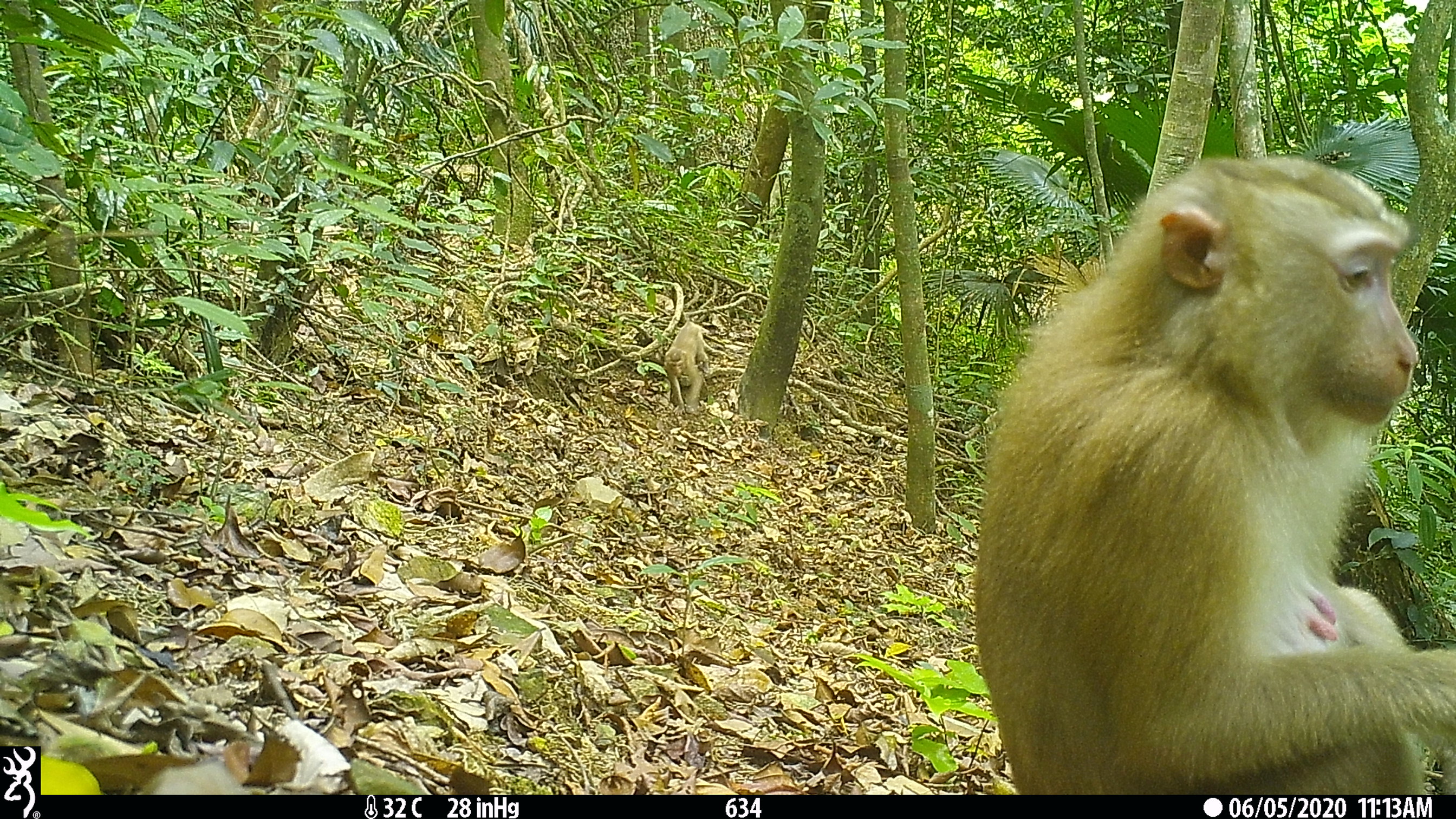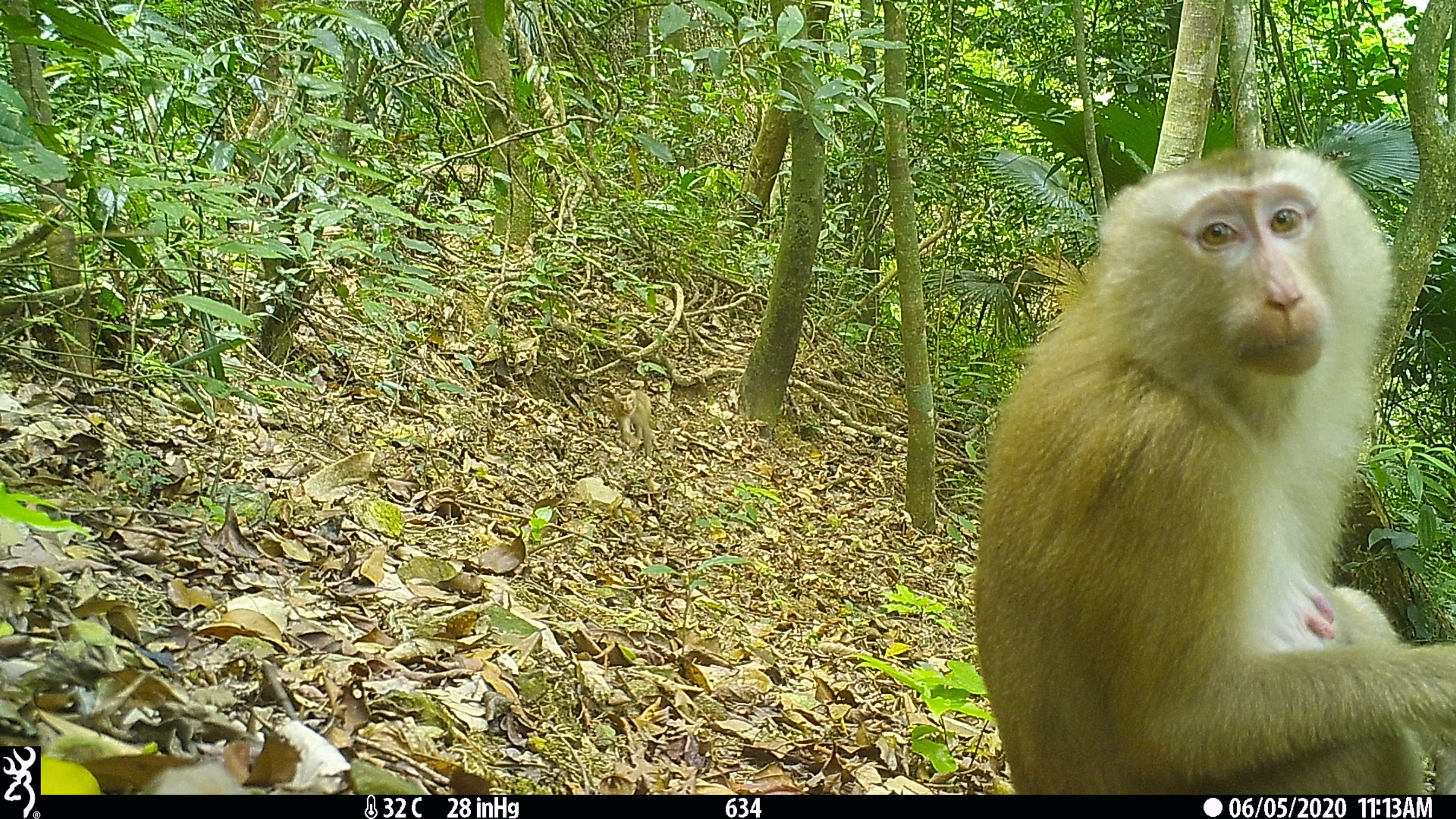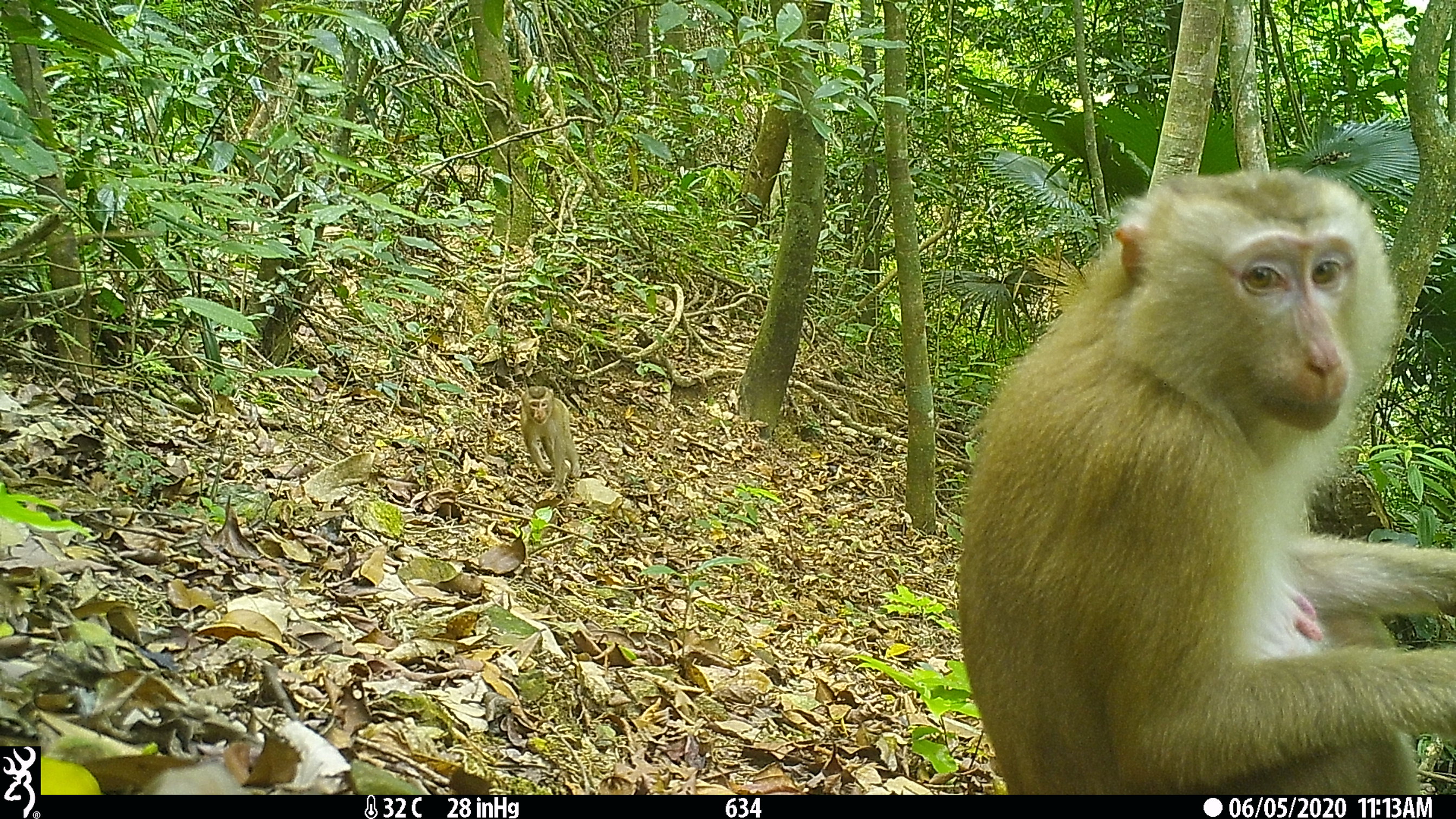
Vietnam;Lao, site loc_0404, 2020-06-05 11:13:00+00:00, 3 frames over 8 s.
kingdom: Animalia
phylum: Chordata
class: Mammalia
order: Primates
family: Cercopithecidae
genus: Macaca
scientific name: Macaca nemestrina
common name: pig-tailed macaque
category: pig tailed macaque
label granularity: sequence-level